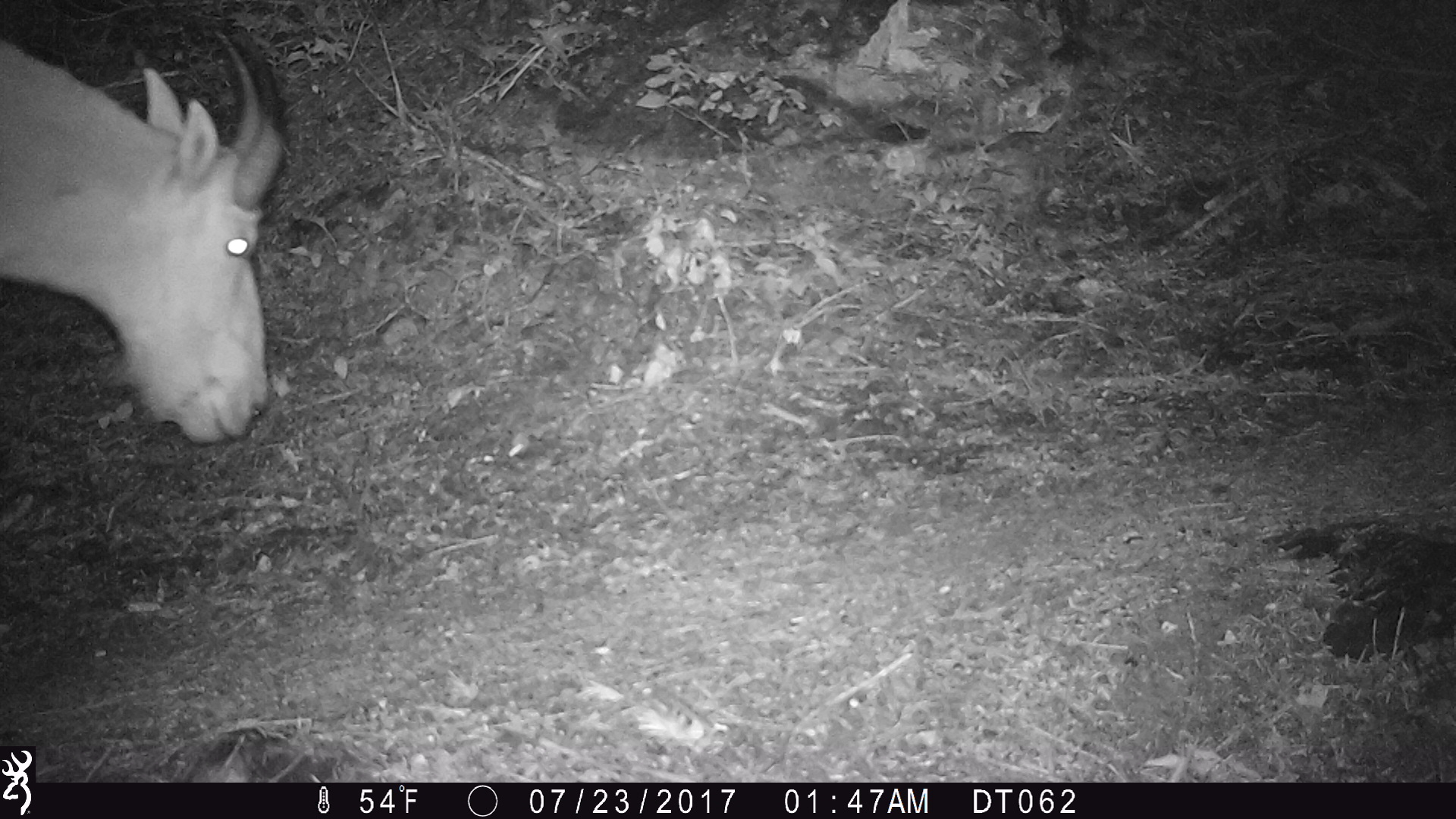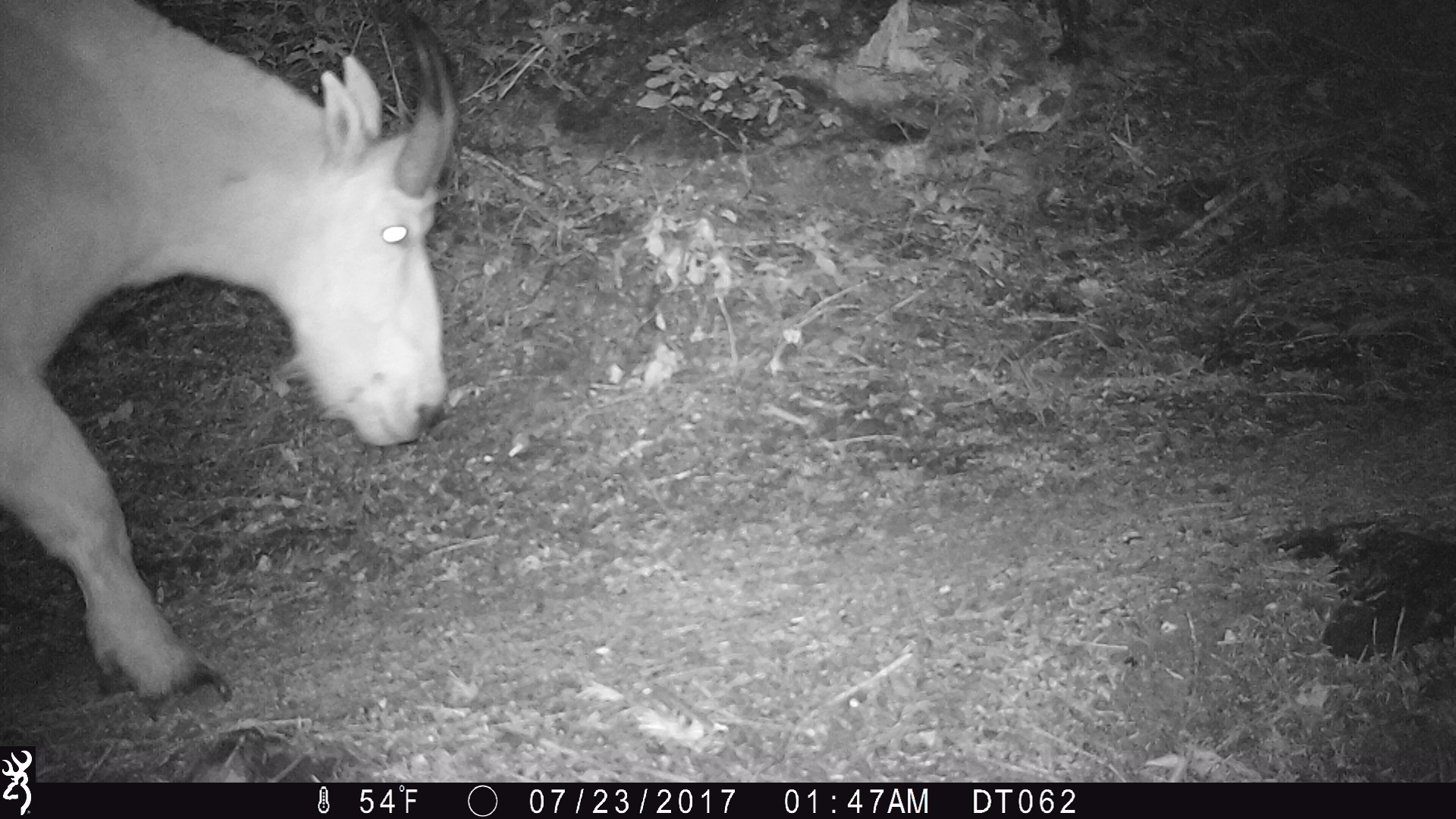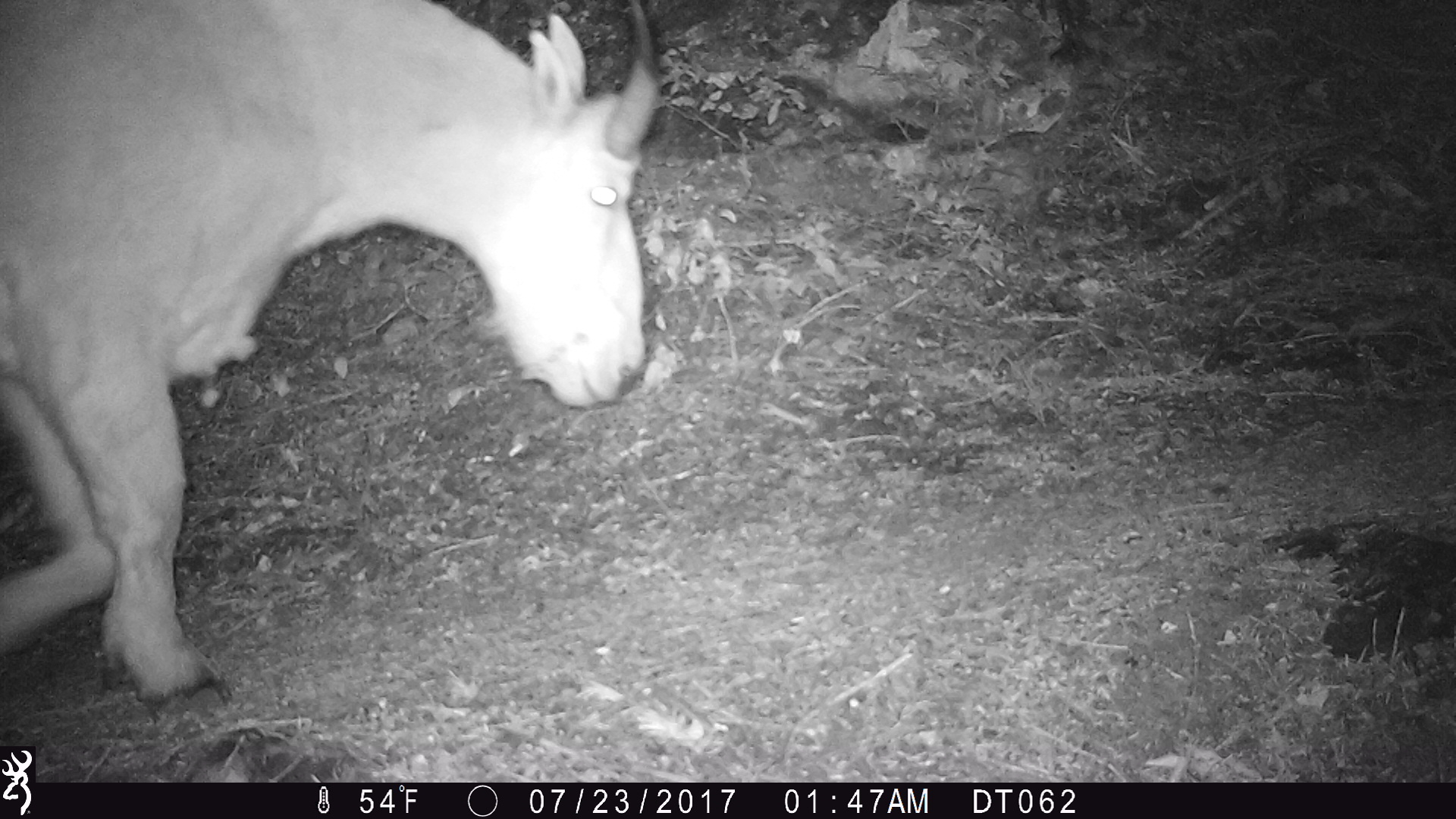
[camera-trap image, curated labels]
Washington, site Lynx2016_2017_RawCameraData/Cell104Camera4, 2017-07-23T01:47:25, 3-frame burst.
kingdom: Animalia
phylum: Chordata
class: Mammalia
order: Artiodactyla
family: Bovidae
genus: Oreamnos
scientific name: Oreamnos americanus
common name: mountain goat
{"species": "Oreamnos americanus (mountain goat)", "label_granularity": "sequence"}